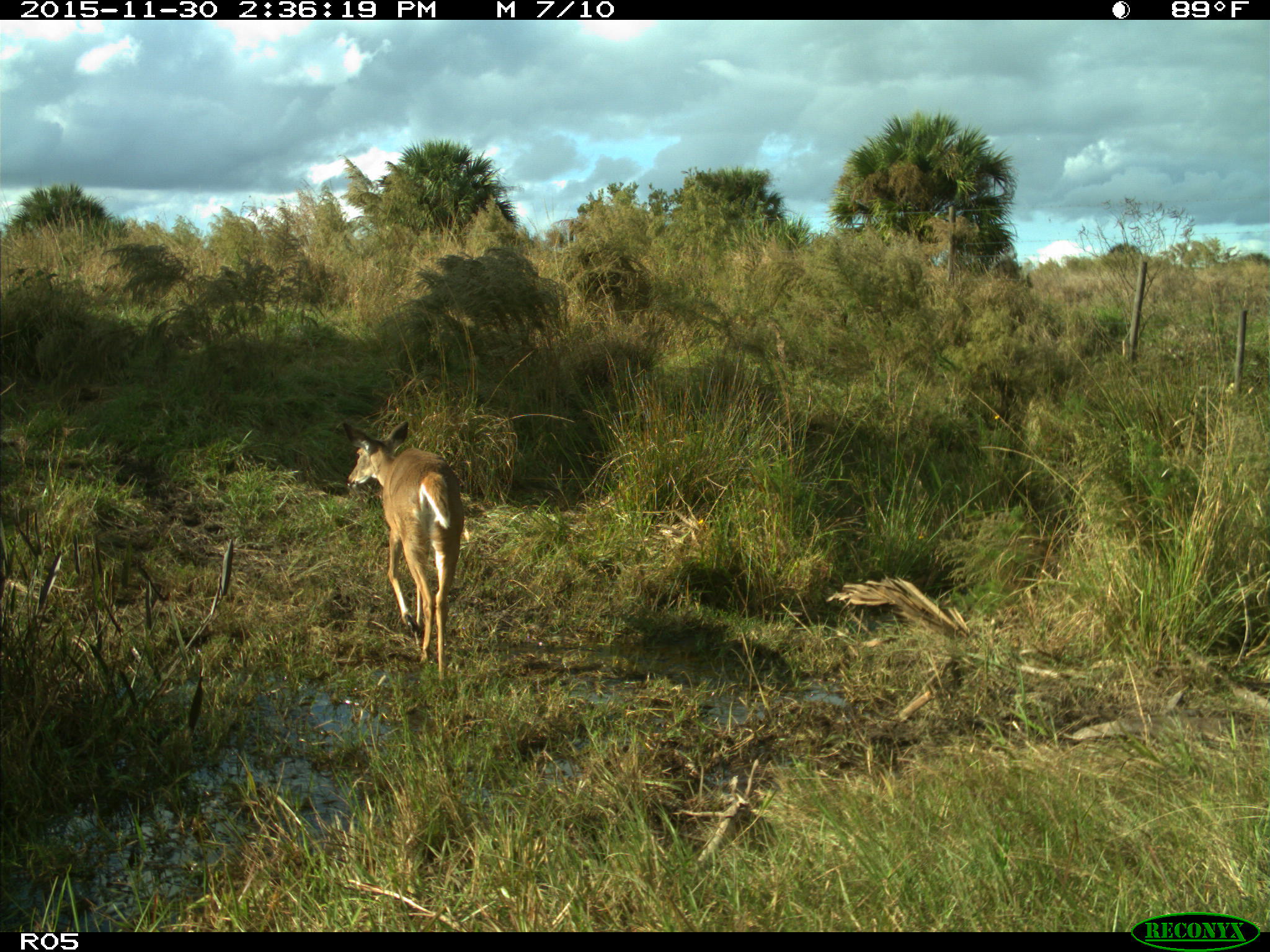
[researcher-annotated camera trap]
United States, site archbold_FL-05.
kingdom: Animalia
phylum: Chordata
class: Mammalia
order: Artiodactyla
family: Cervidae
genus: Odocoileus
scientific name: Odocoileus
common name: deer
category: unidentified deer